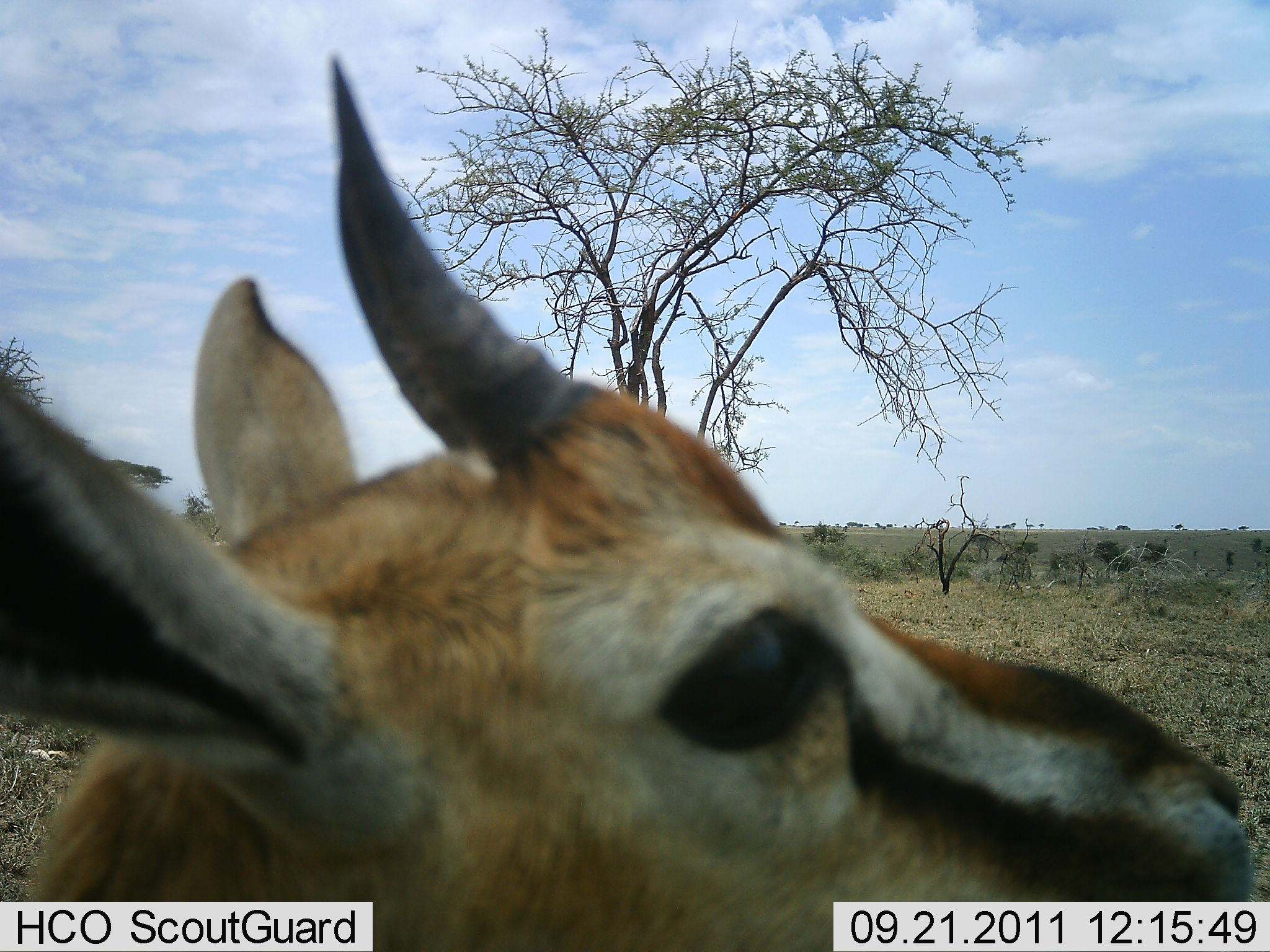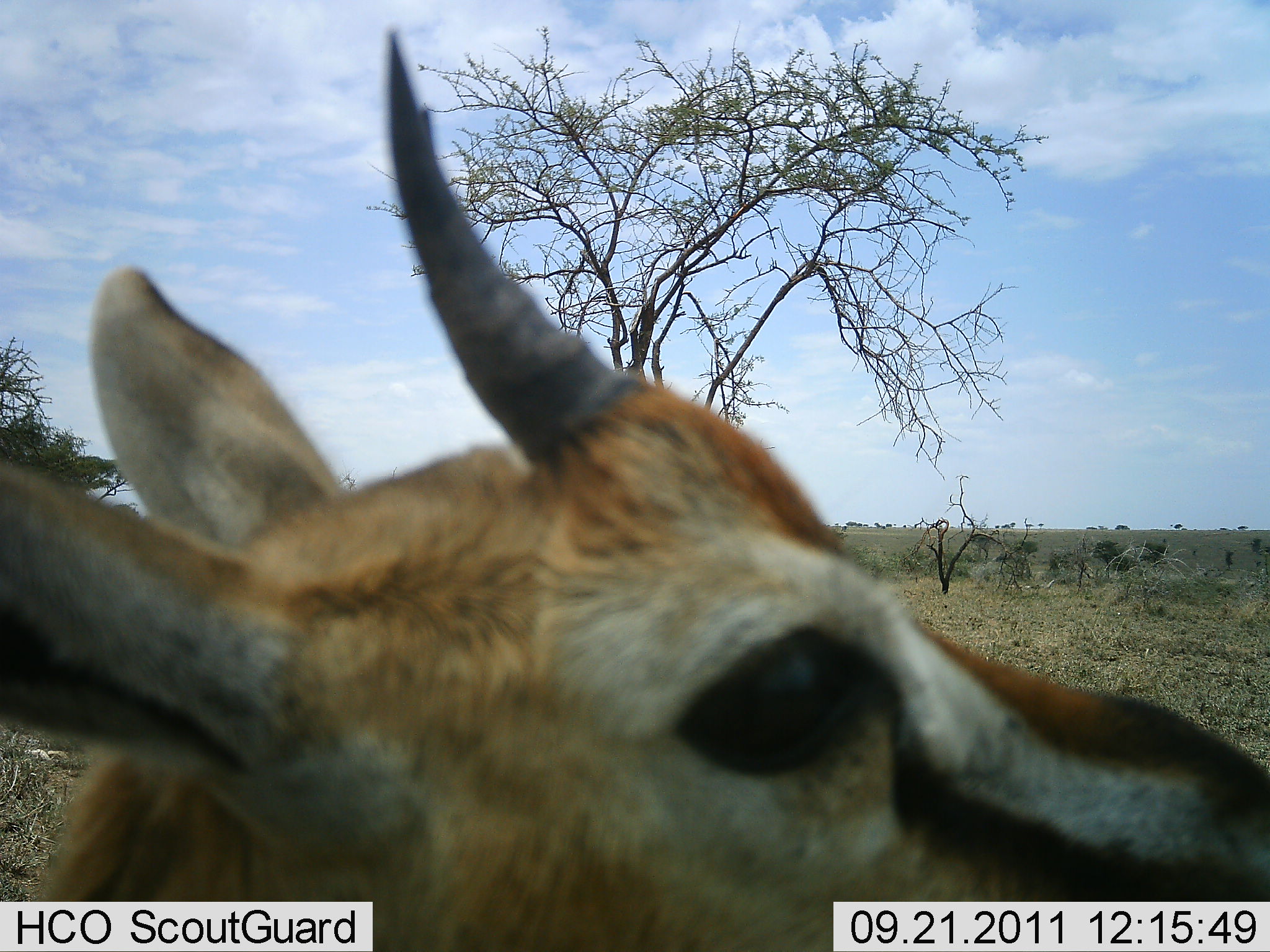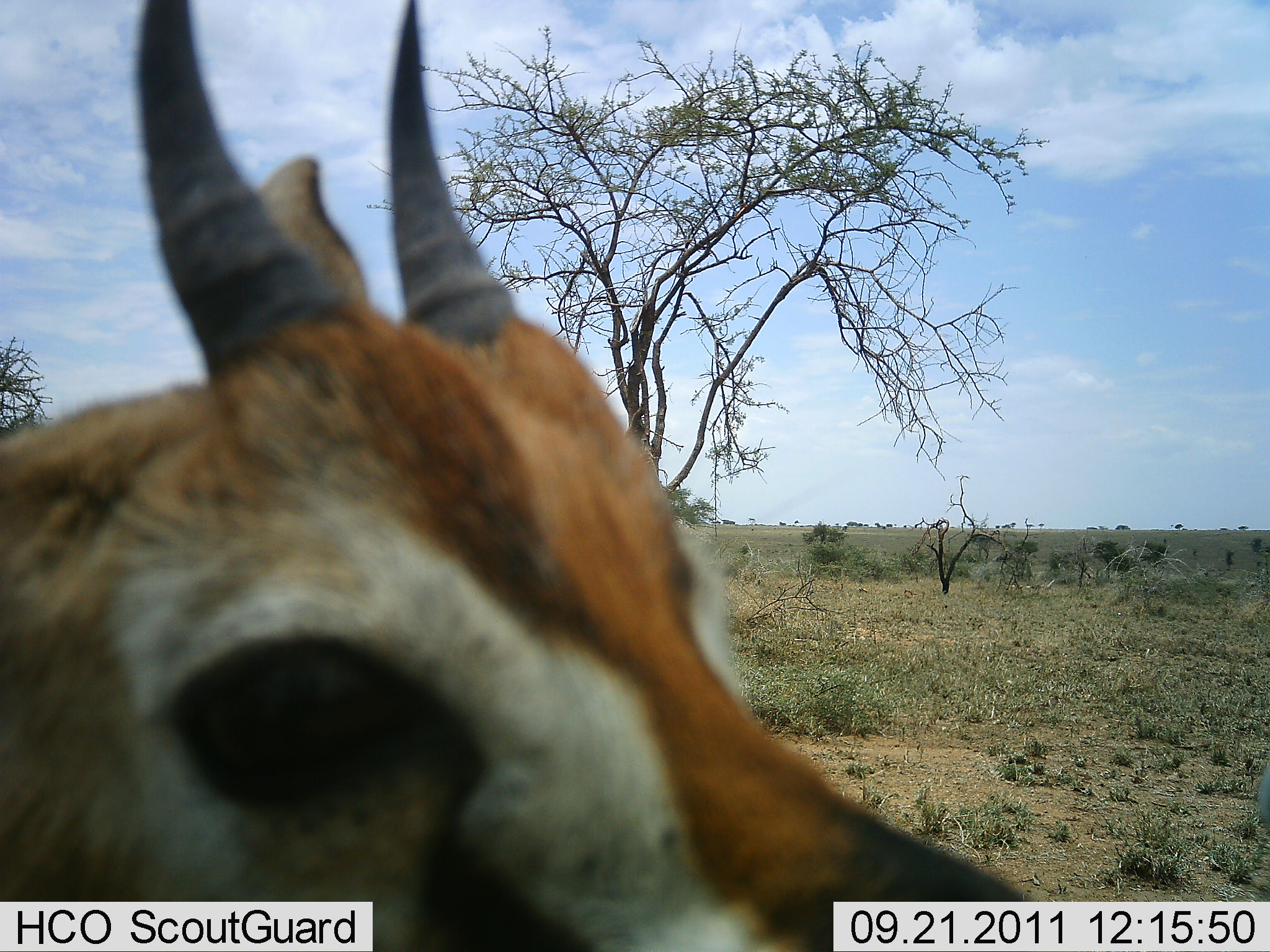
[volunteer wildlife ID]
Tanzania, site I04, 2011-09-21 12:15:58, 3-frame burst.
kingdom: Animalia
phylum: Chordata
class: Mammalia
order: Artiodactyla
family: Bovidae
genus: Eudorcas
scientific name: Eudorcas thomsonii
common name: thomson's gazelle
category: gazellethomsons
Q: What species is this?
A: Gazellethomsons (thomson's gazelle) (Eudorcas thomsonii).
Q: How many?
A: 1.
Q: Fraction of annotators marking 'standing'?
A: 83%.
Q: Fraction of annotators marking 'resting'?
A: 17%.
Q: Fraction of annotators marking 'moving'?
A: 0%.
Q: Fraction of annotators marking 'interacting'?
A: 8%.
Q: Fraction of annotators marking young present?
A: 0%.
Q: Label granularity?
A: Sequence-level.